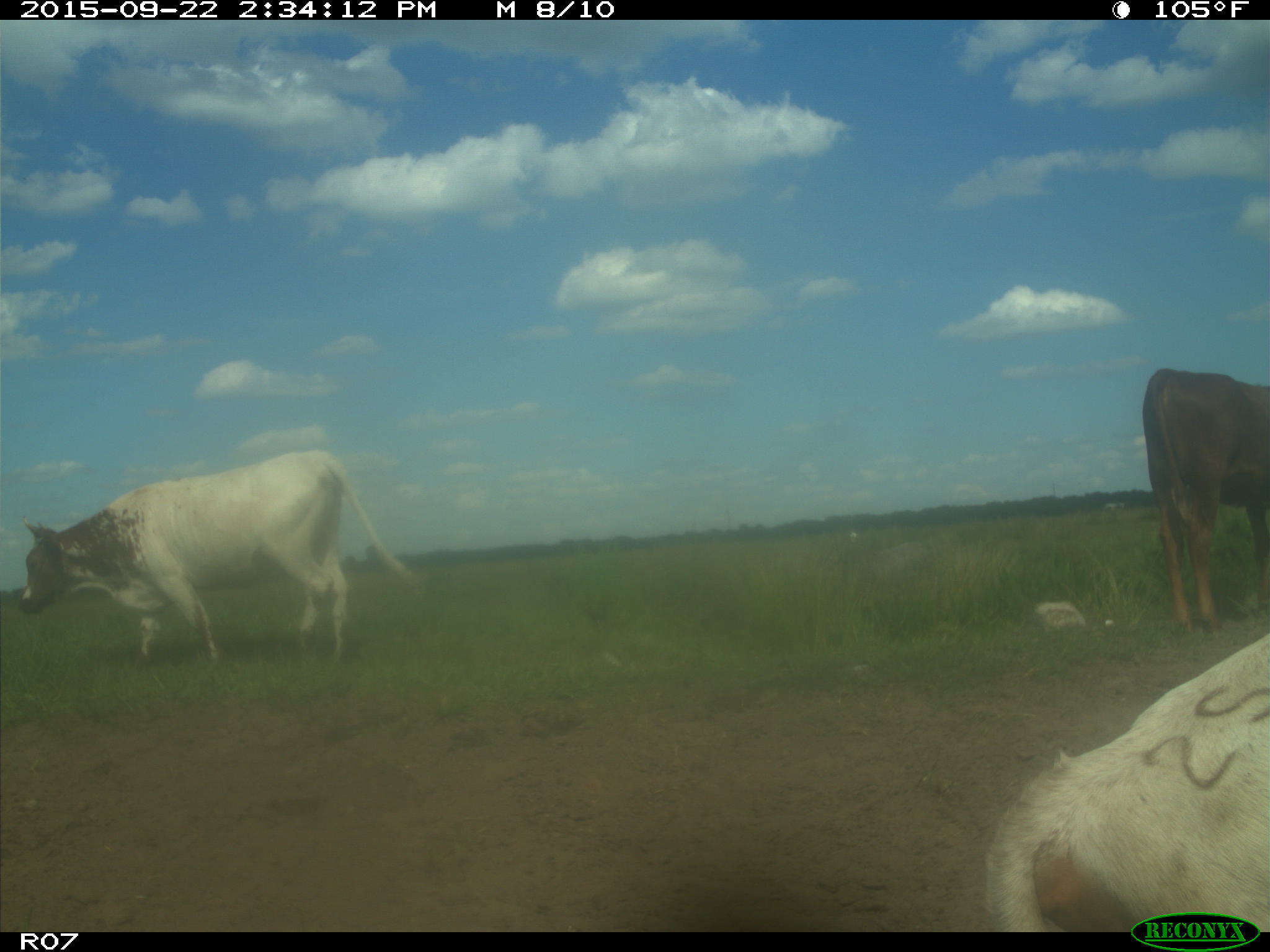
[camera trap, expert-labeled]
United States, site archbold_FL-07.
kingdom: Animalia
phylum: Chordata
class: Mammalia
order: Artiodactyla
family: Bovidae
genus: Bos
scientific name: Bos taurus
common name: domestic cow